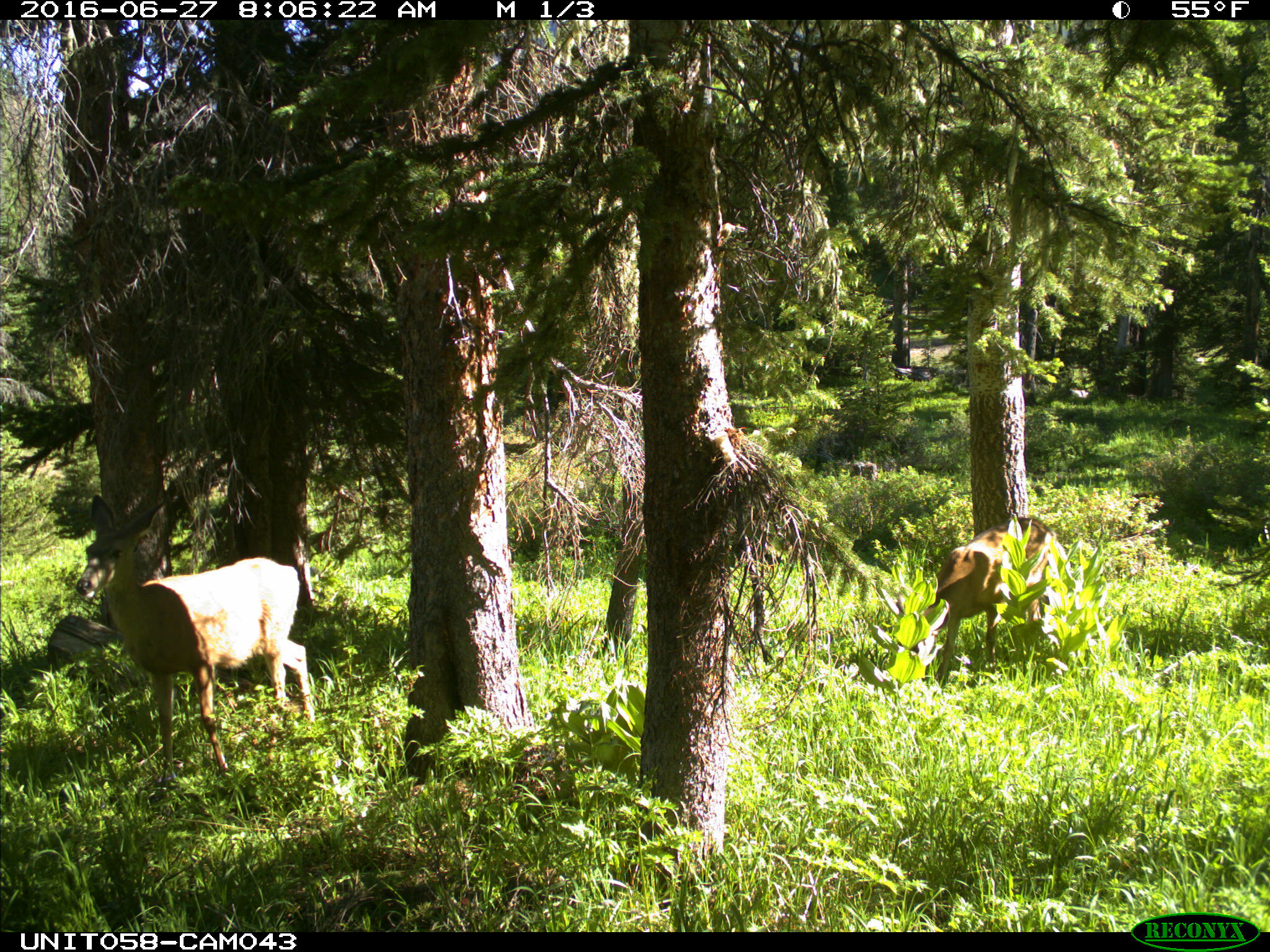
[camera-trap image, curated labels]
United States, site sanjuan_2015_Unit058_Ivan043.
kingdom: Animalia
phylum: Chordata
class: Mammalia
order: Artiodactyla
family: Cervidae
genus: Odocoileus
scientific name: Odocoileus hemionus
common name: mule deer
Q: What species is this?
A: Odocoileus hemionus (mule deer).